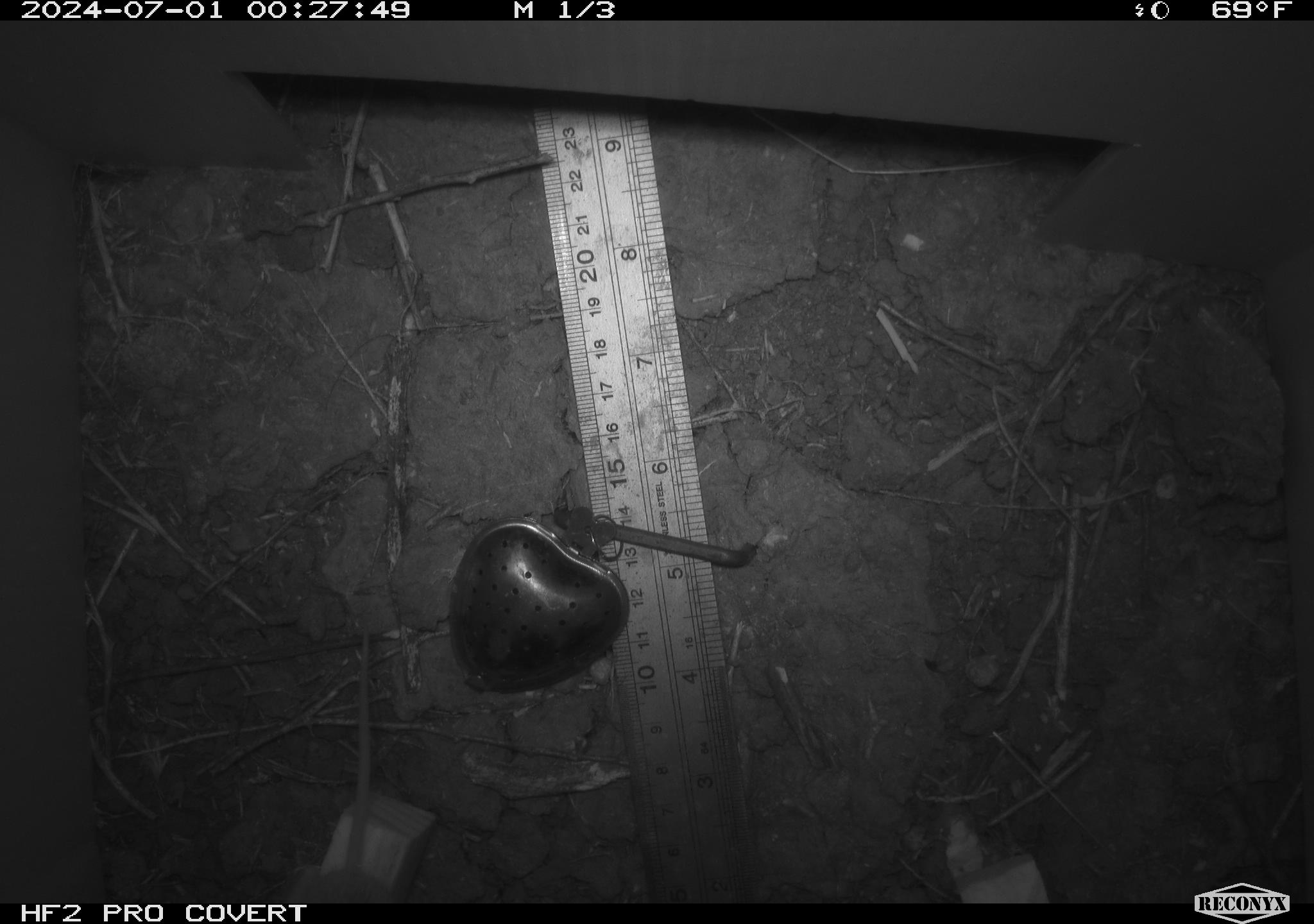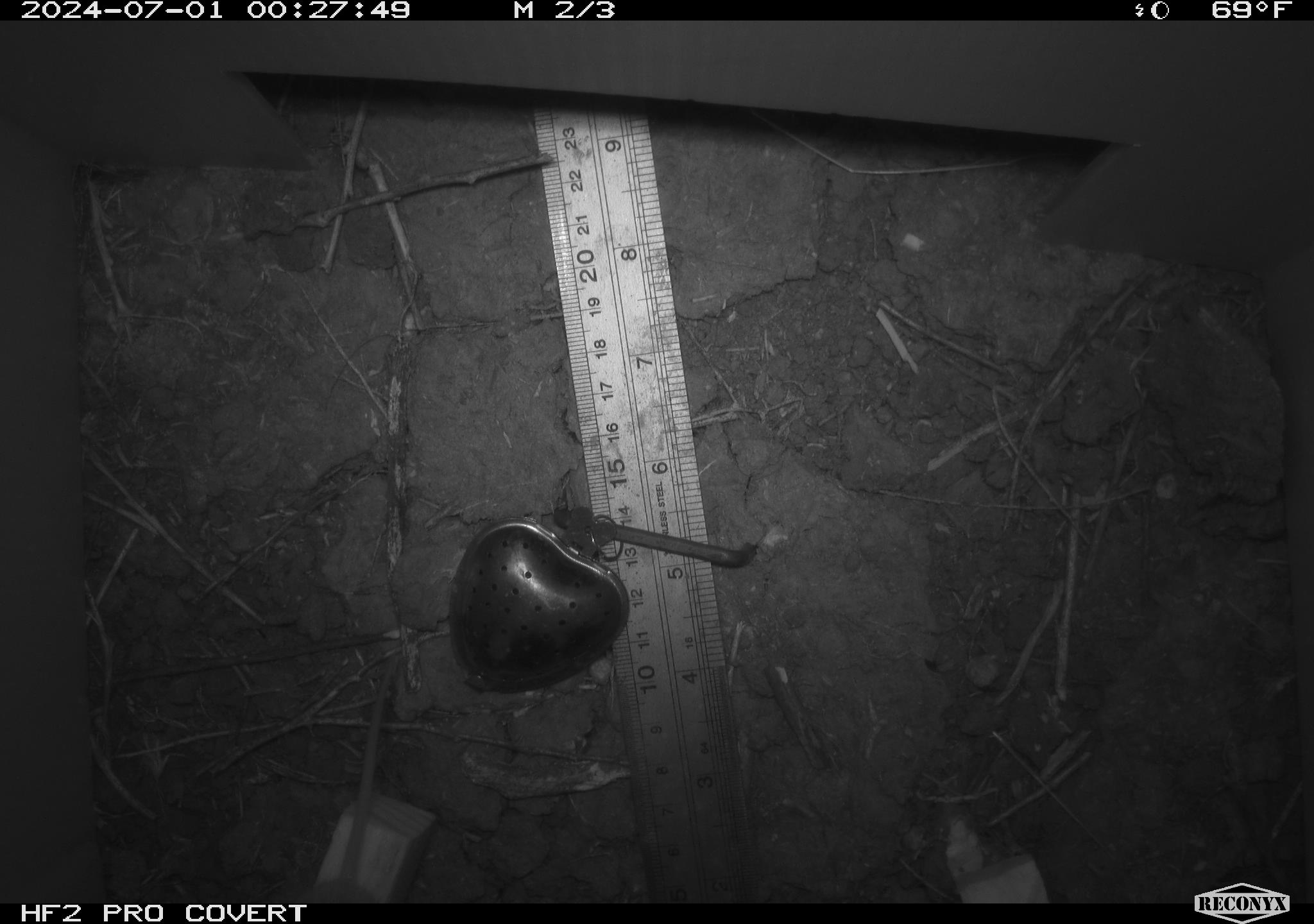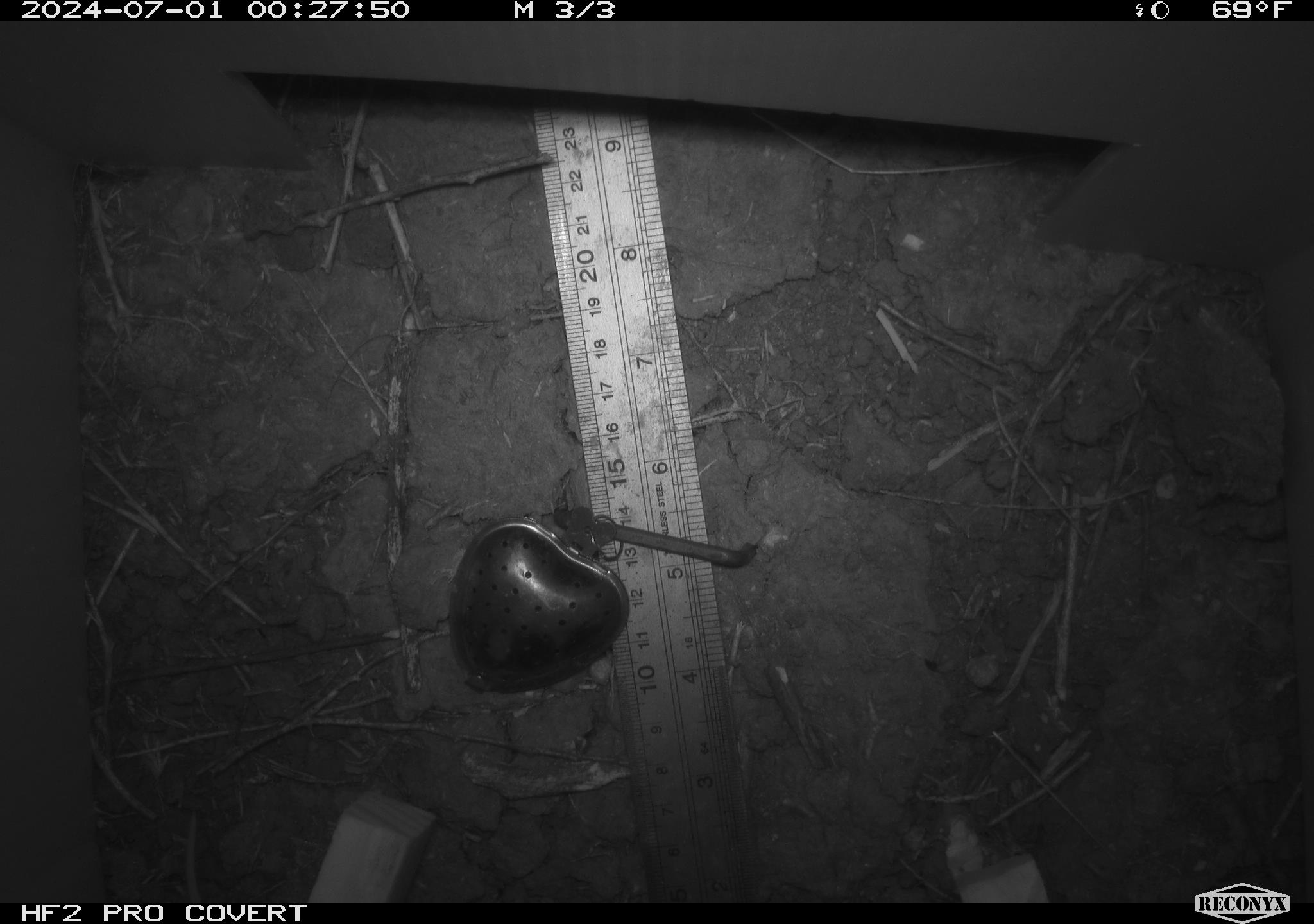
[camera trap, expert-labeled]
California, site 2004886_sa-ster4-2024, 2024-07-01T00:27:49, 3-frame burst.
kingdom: Animalia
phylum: Chordata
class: Mammalia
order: Rodentia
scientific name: Rodentia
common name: mouse species